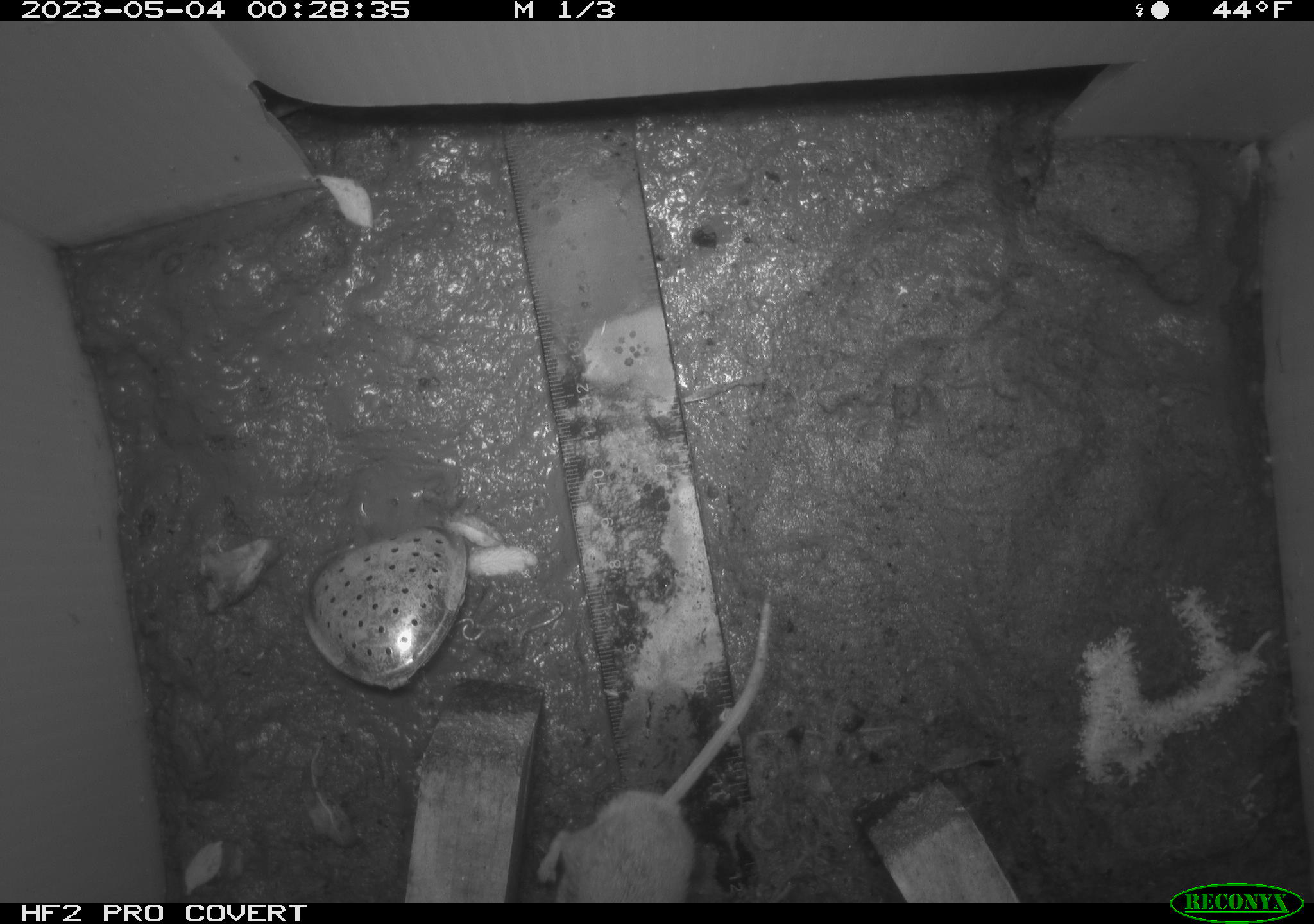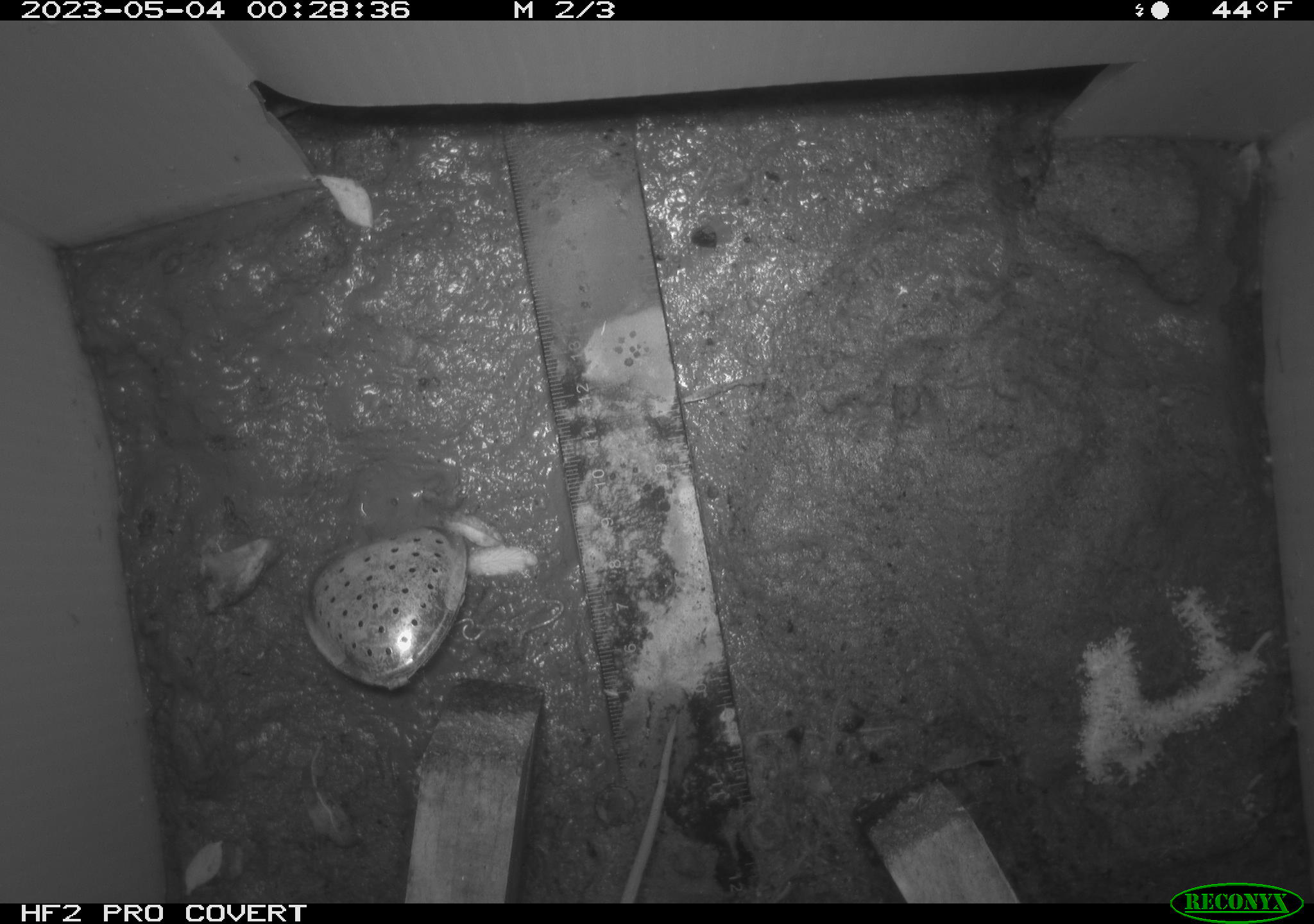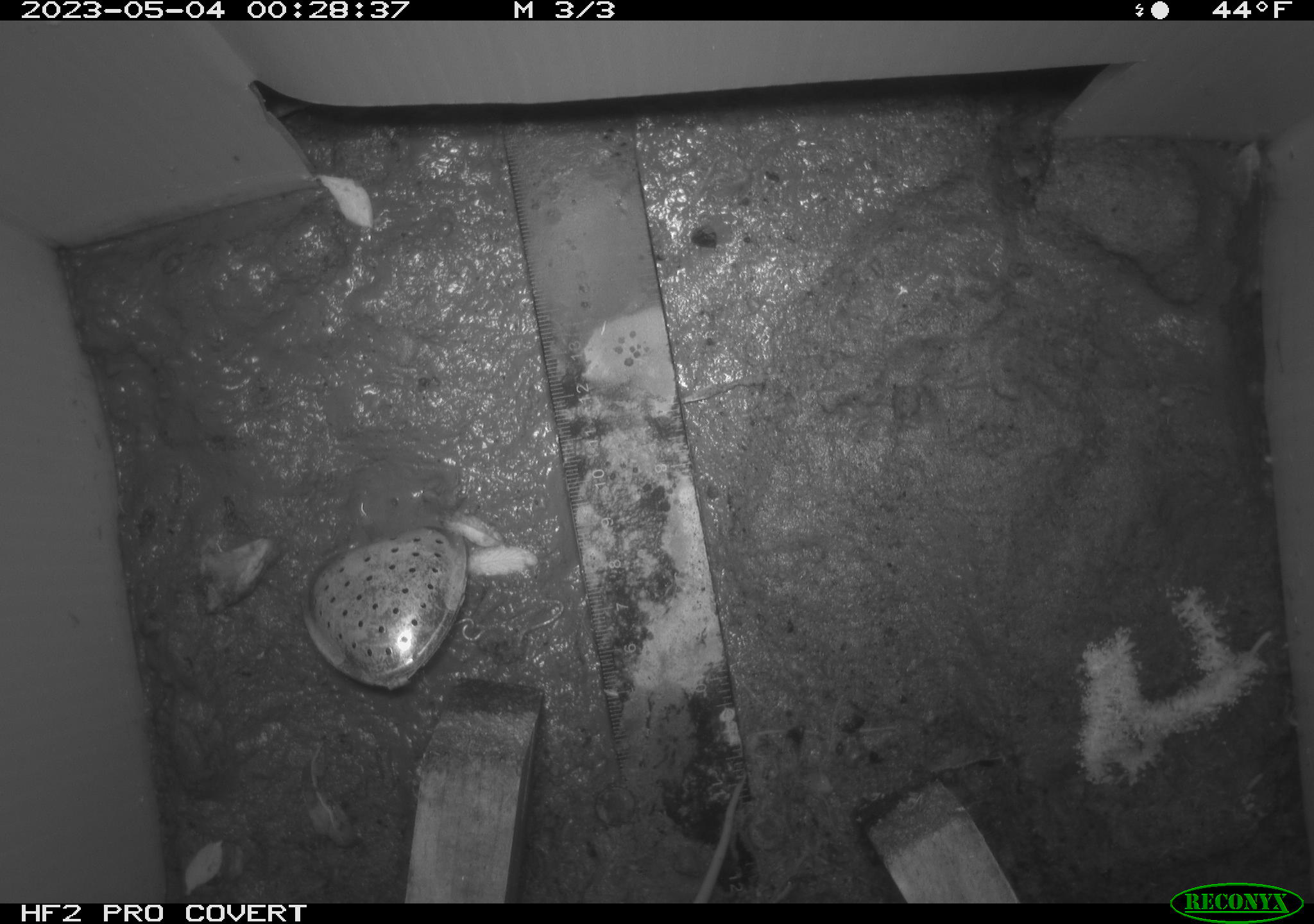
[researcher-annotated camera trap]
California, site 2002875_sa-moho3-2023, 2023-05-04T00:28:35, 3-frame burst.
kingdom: Animalia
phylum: Chordata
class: Mammalia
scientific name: Mammalia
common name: small mammal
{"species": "small mammal (Mammalia)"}